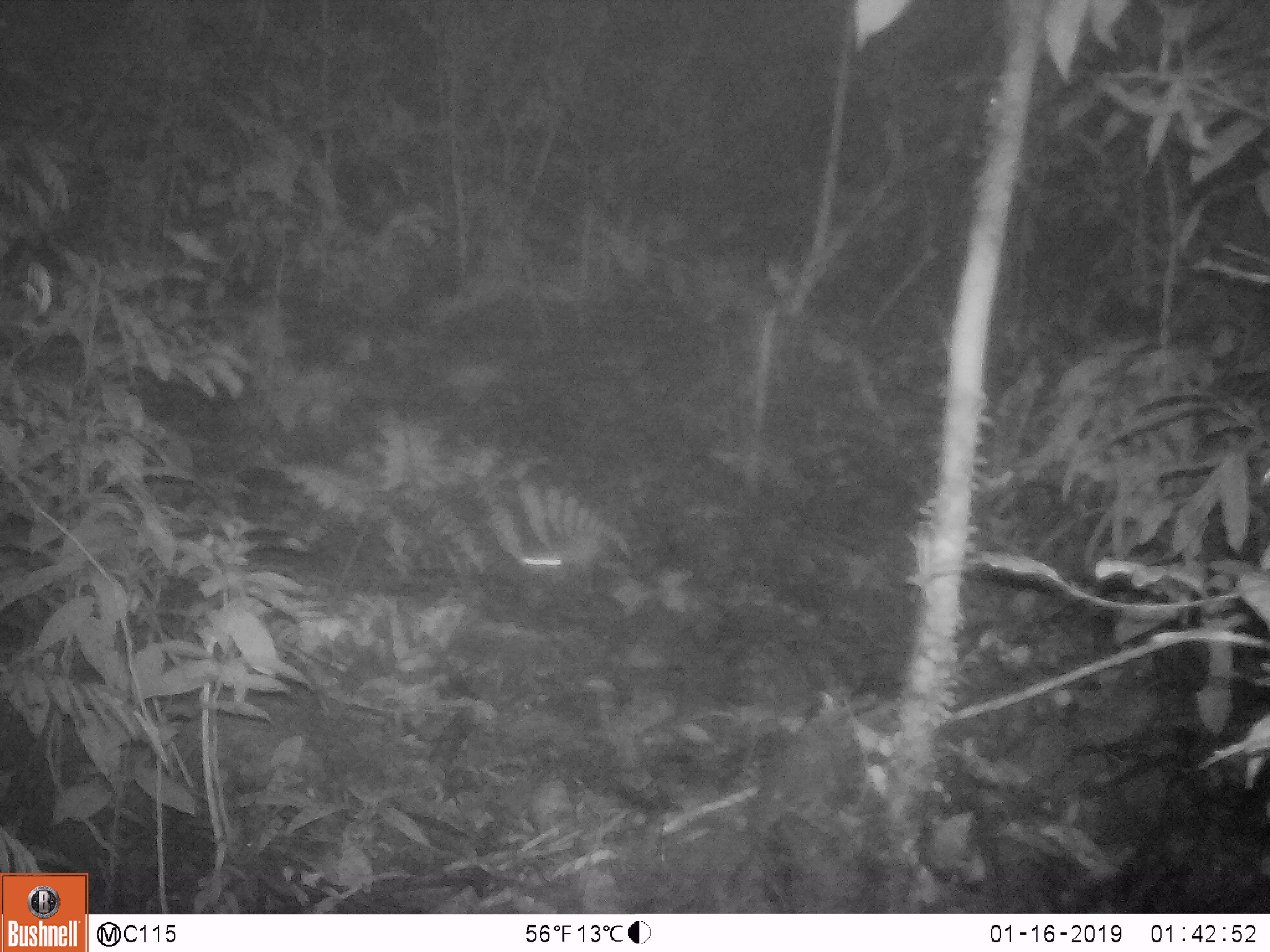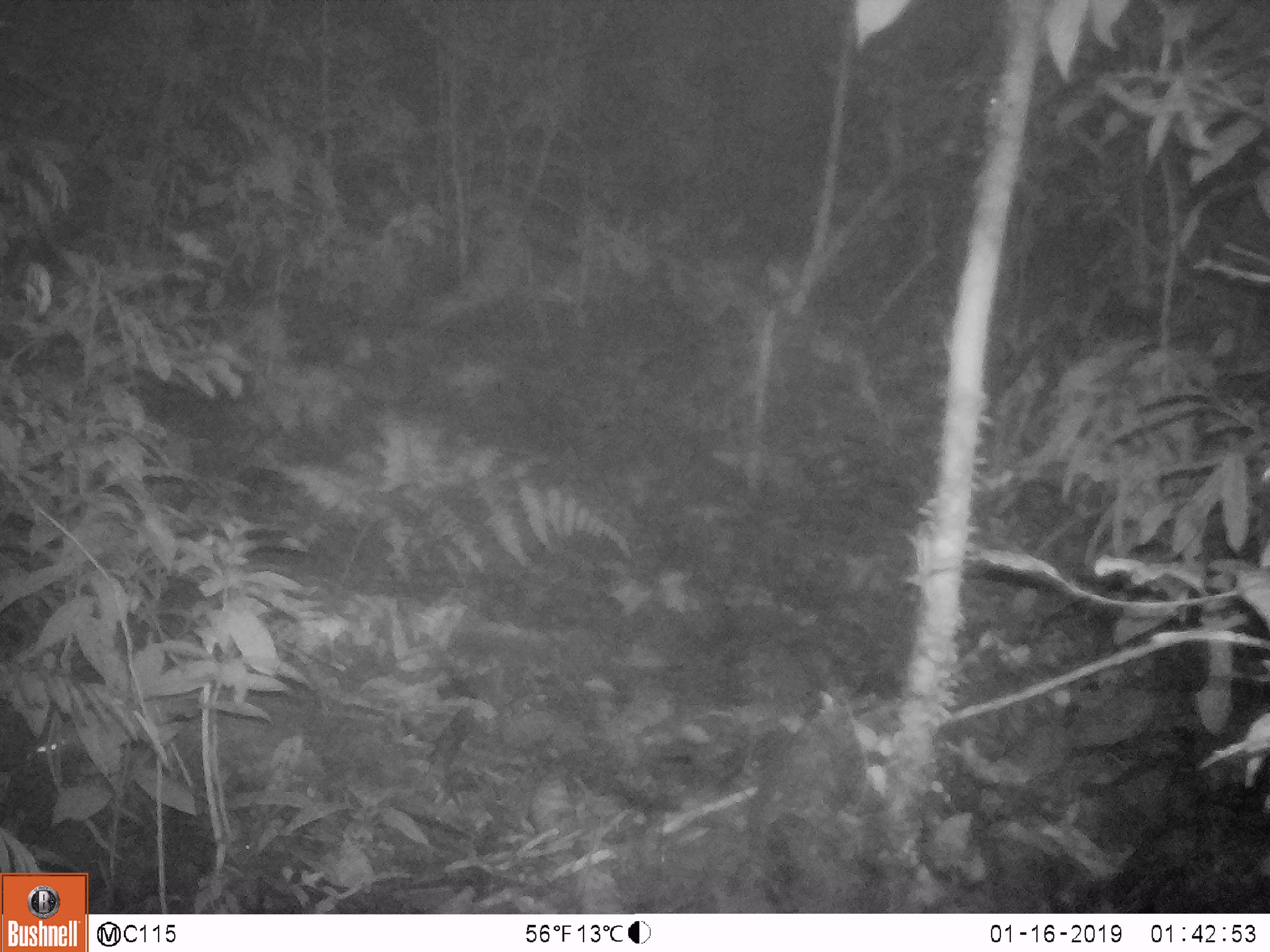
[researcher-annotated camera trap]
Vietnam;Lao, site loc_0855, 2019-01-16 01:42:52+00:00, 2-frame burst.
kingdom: Animalia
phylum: Chordata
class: Mammalia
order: Rodentia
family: Muridae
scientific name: Muridae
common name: old-world mice and rats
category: unidentified murid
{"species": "unidentified murid (old-world mice and rats) (Muridae)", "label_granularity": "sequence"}